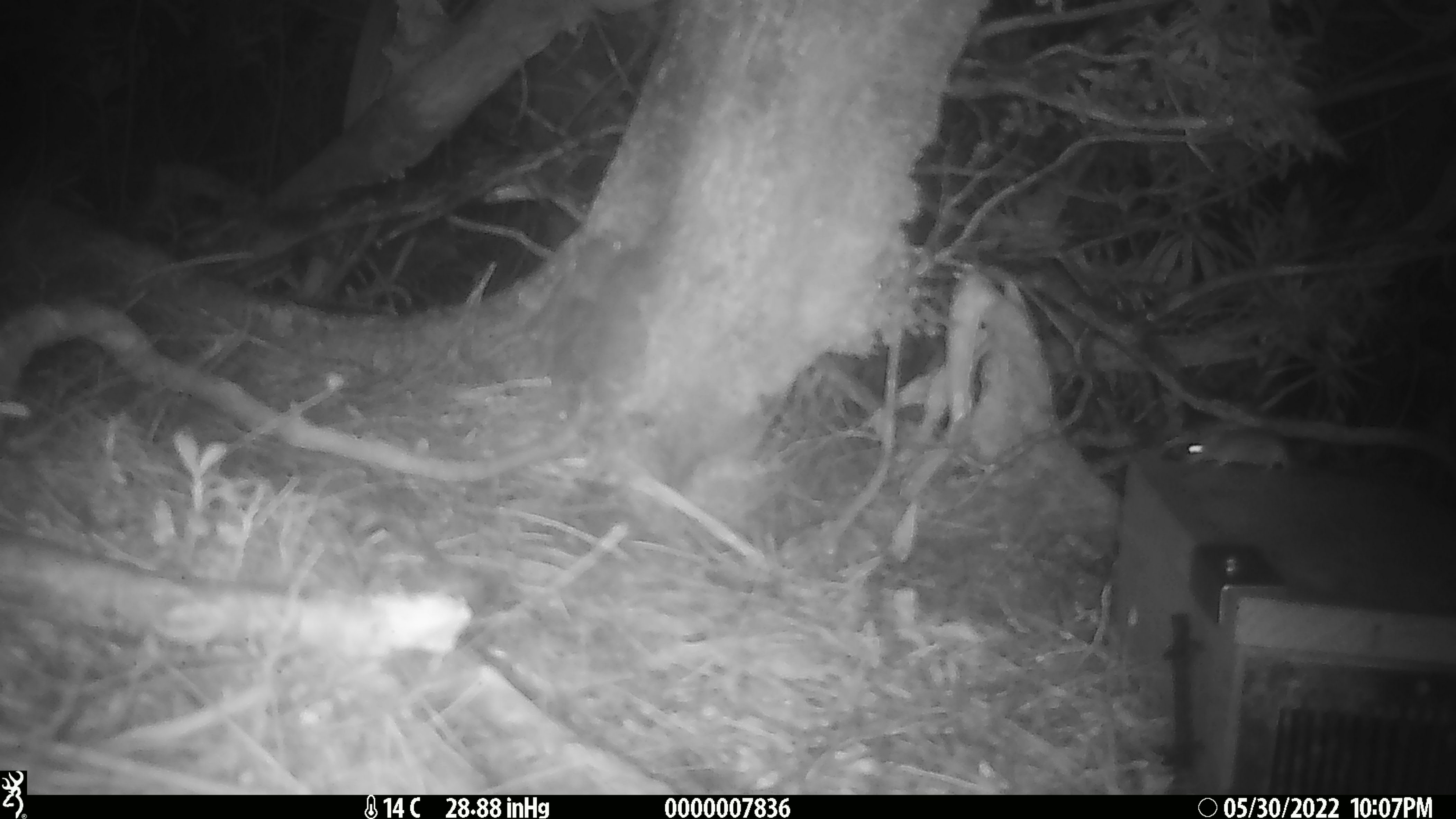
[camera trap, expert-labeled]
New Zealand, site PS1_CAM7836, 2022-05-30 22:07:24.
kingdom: Animalia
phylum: Chordata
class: Mammalia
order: Rodentia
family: Muridae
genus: Mus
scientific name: Mus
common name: mouse